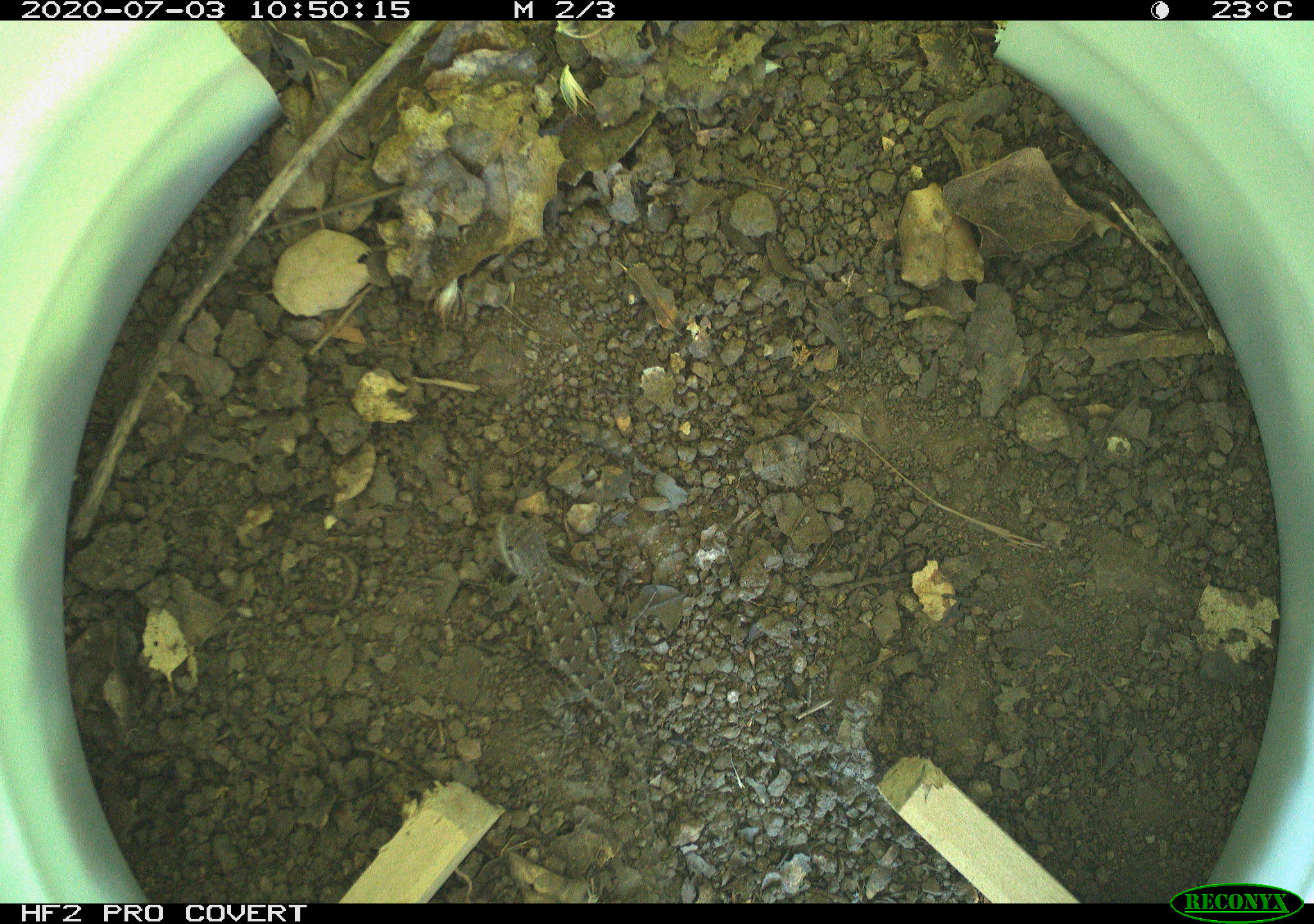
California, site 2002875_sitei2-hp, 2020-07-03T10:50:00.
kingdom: Animalia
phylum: Chordata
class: Reptilia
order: Squamata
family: Phrynosomatidae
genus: Sceloporus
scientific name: Sceloporus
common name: spiny lizards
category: sceloporus species